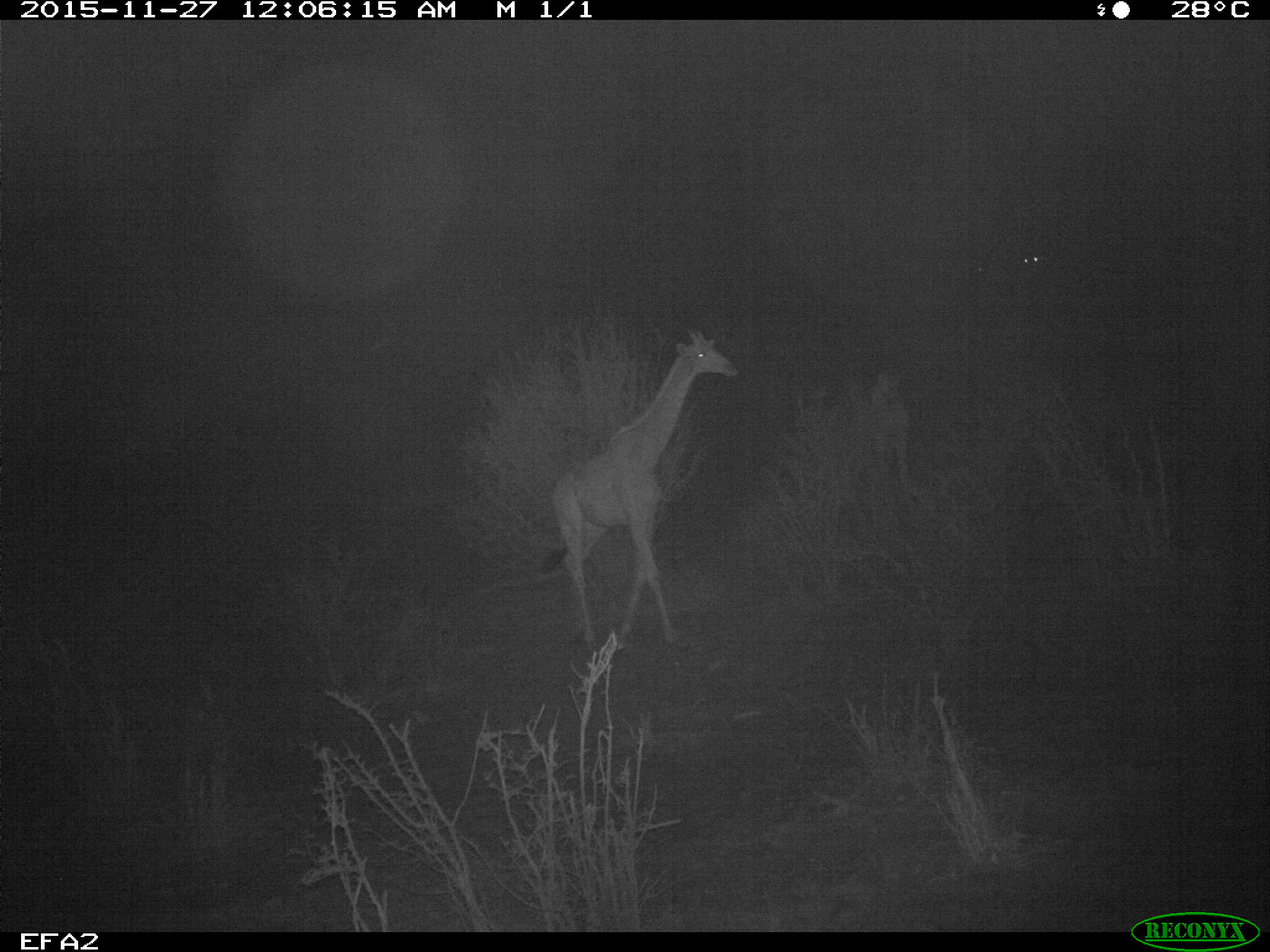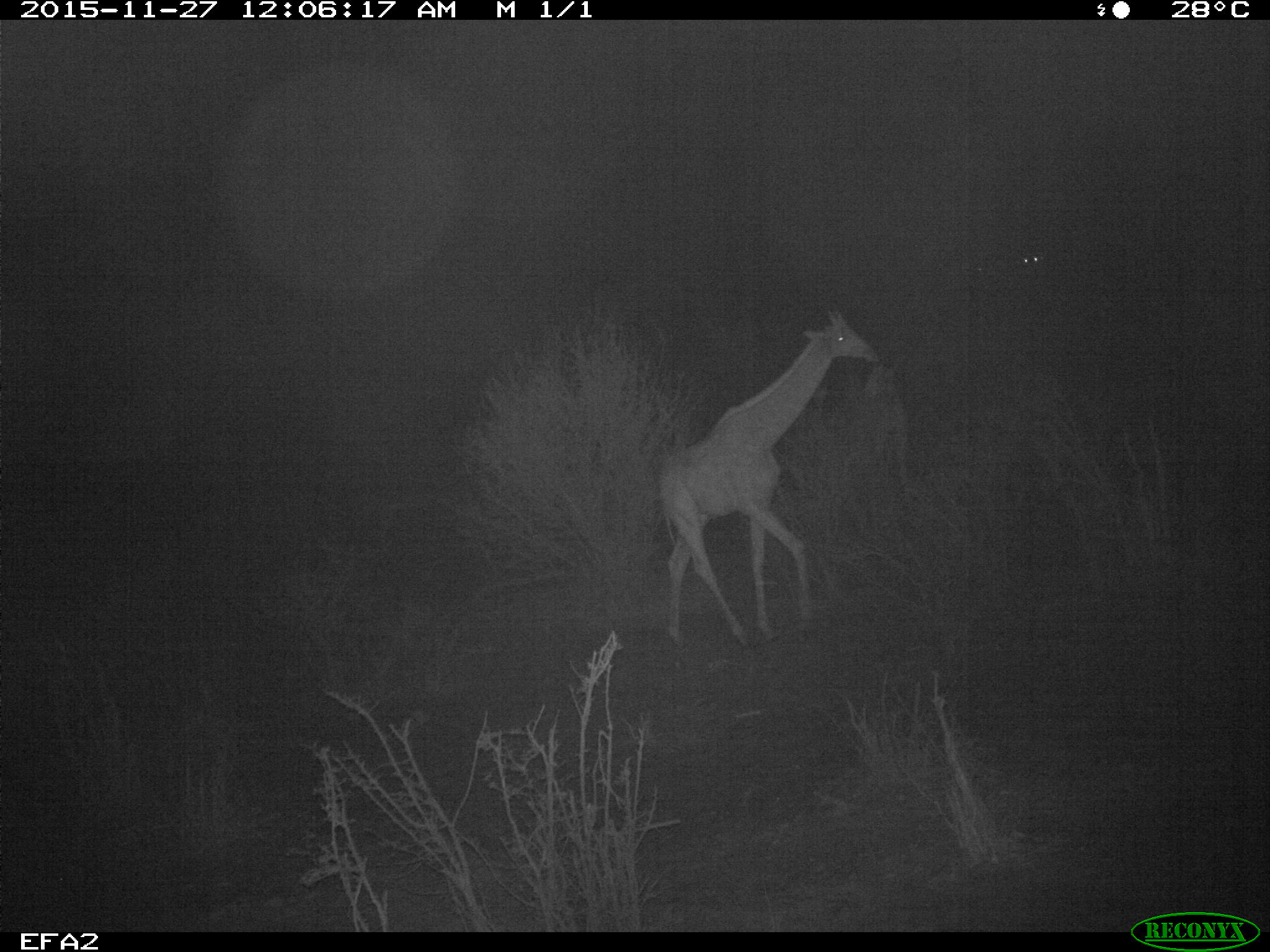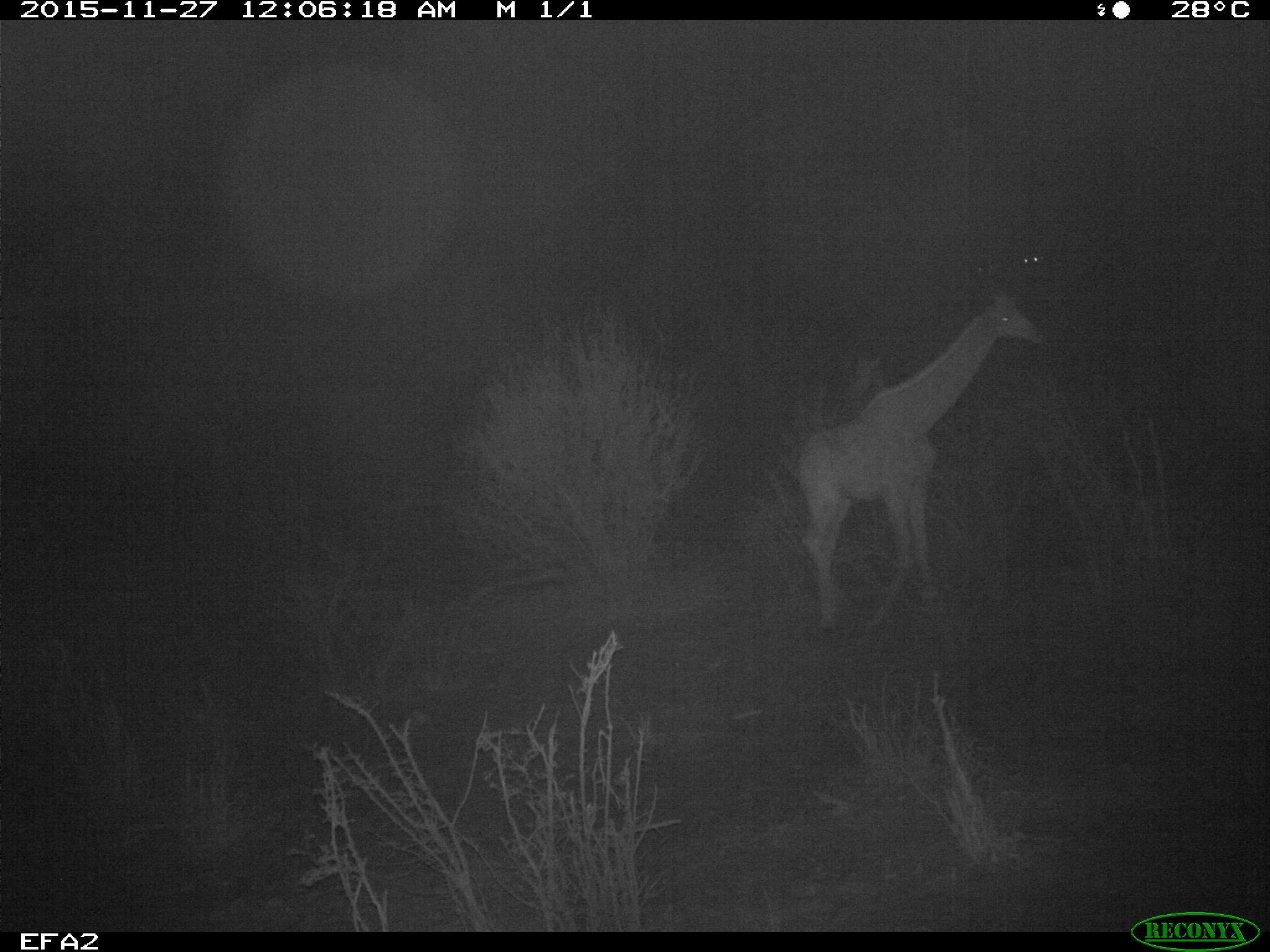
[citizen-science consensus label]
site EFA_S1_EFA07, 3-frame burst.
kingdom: Animalia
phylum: Chordata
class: Mammalia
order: Artiodactyla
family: Giraffidae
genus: Giraffa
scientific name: Giraffa camelopardalis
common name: giraffe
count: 1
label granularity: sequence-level